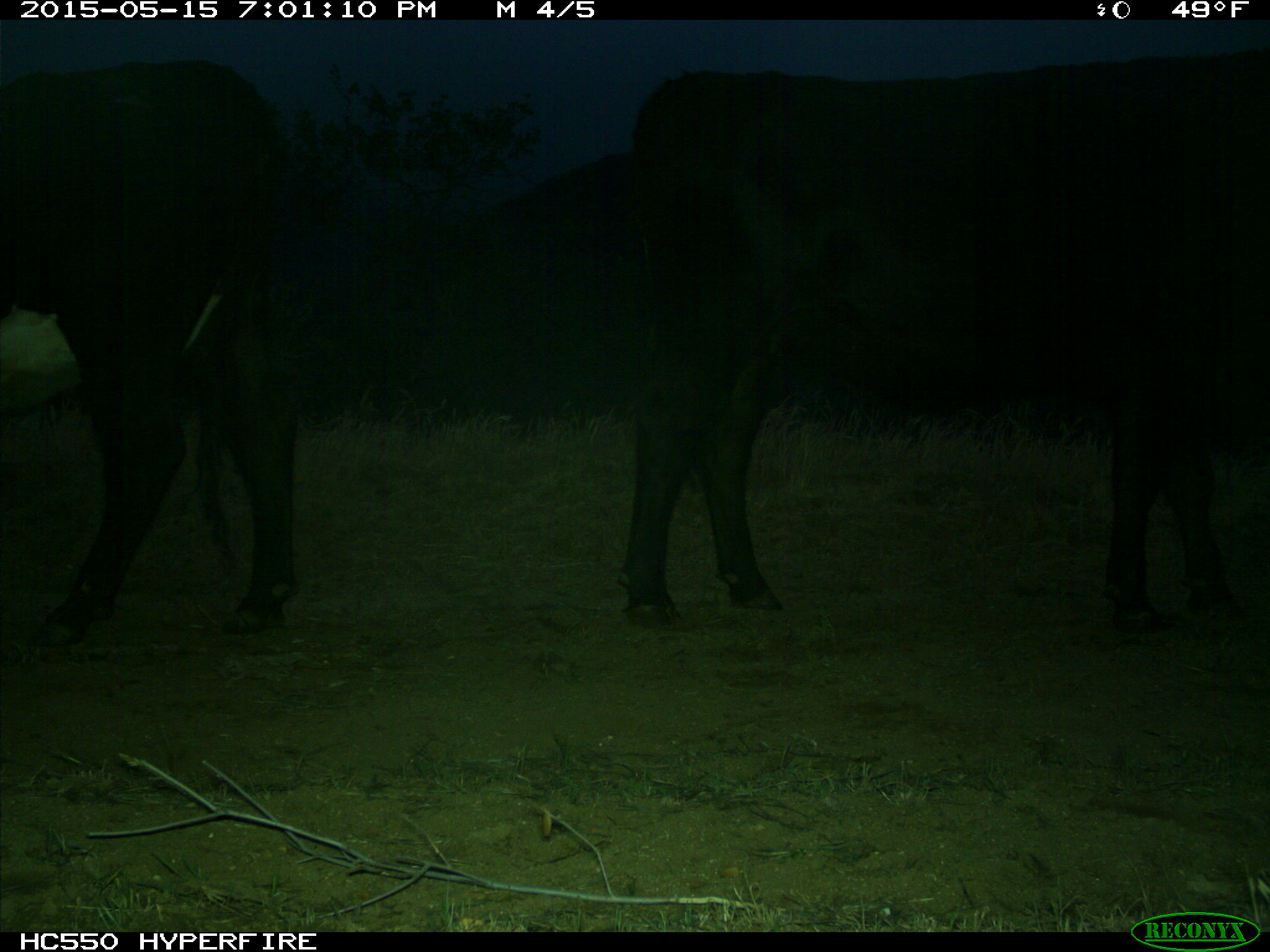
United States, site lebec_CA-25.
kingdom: Animalia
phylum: Chordata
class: Mammalia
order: Artiodactyla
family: Bovidae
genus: Bos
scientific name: Bos taurus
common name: domestic cow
Bos taurus (domestic cow).